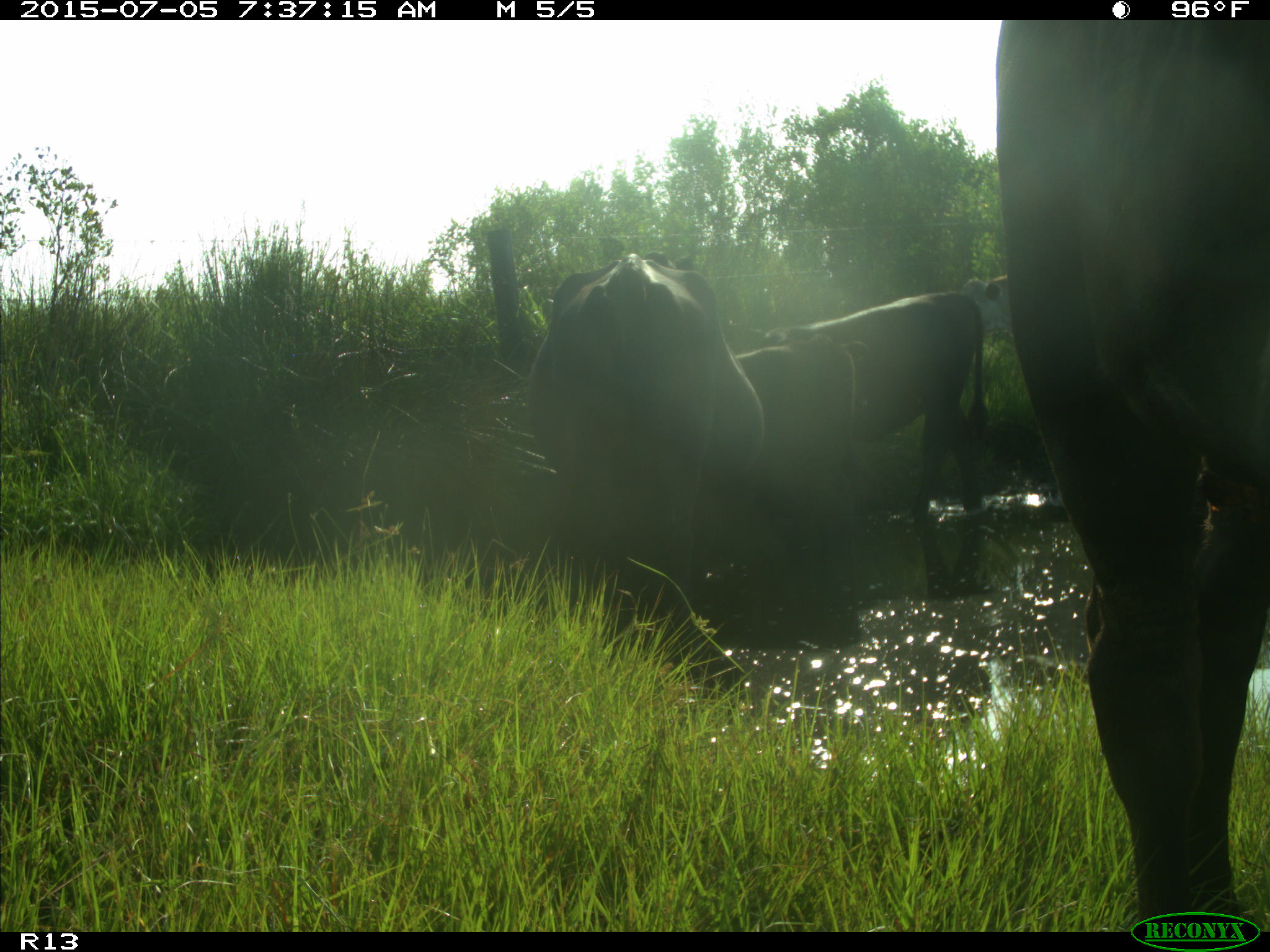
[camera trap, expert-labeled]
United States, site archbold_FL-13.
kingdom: Animalia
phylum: Chordata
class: Mammalia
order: Artiodactyla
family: Bovidae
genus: Bos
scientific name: Bos taurus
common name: domestic cow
Bos taurus (domestic cow).